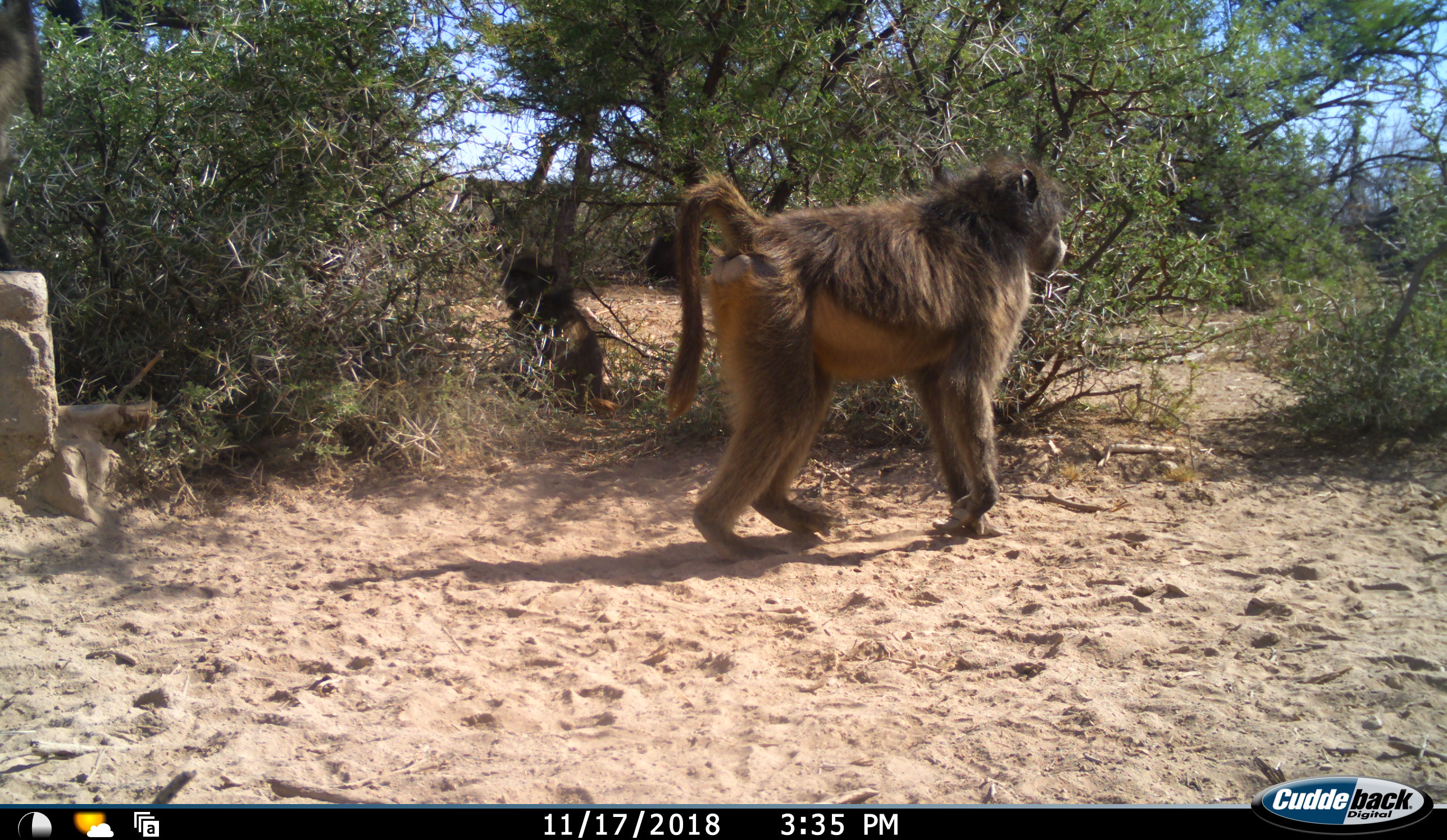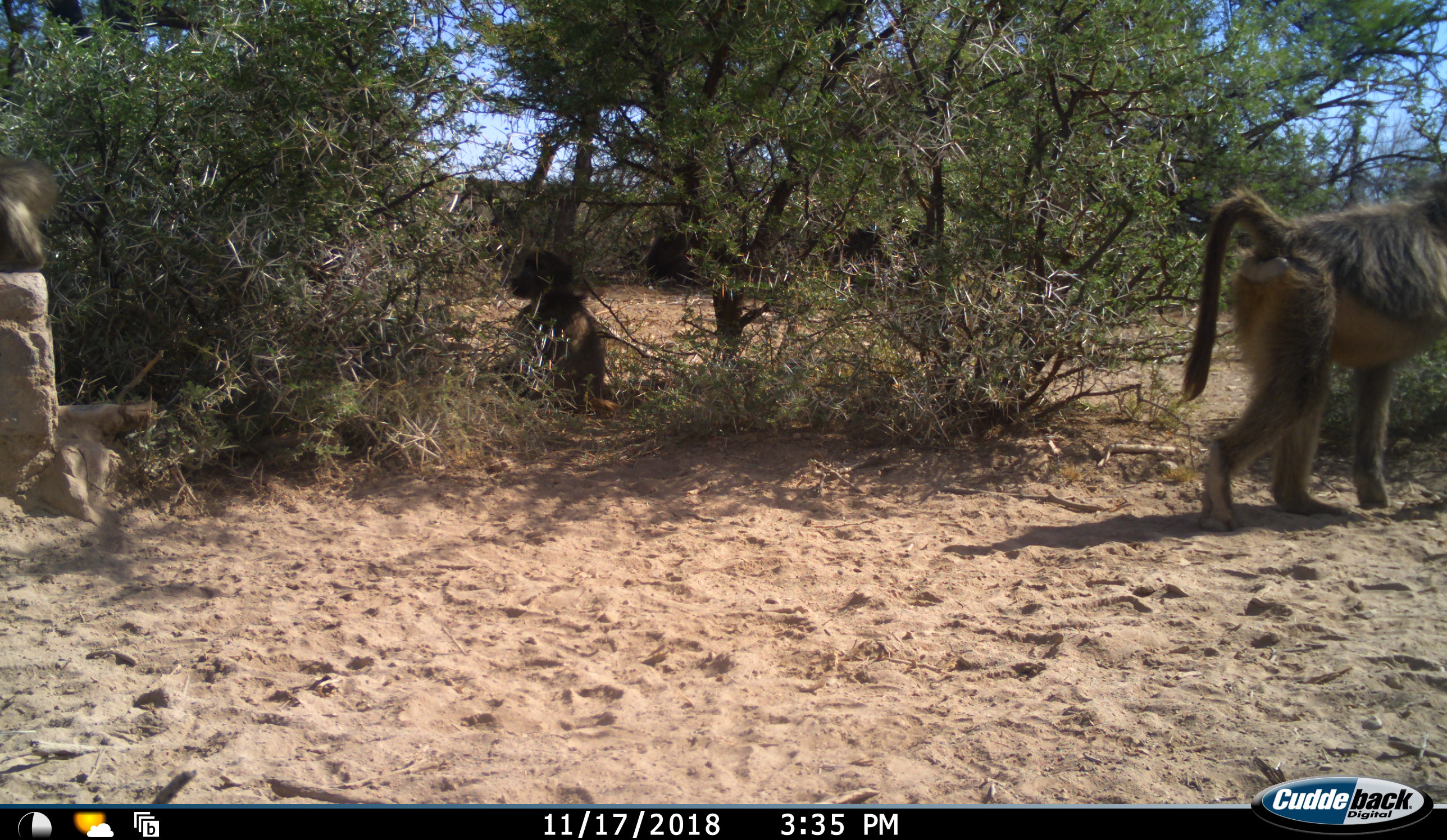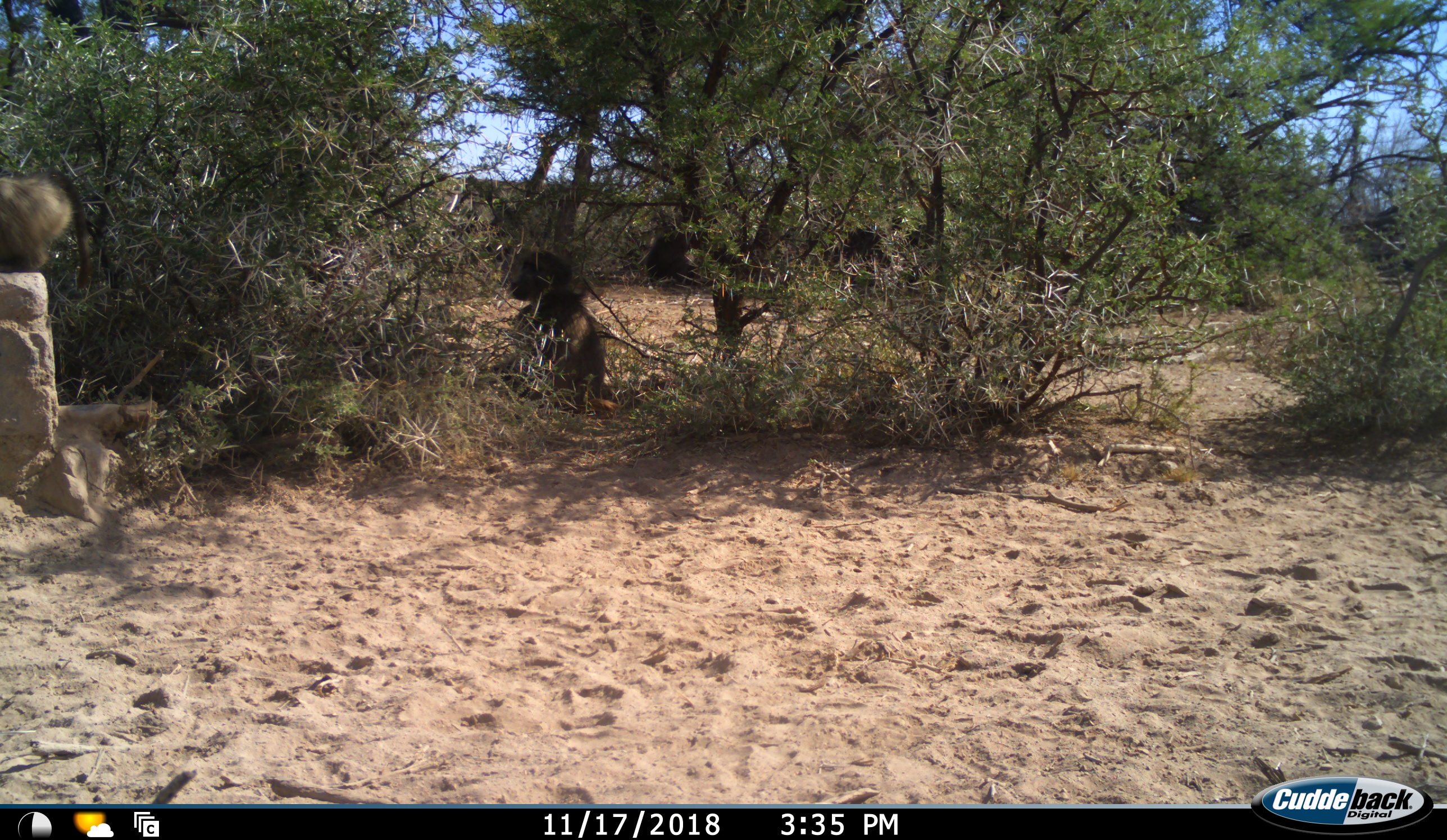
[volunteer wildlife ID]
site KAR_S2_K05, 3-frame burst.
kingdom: Animalia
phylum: Chordata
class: Mammalia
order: Primates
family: Cercopithecidae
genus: Papio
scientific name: Papio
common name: baboon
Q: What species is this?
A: Baboon (Papio).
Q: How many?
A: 3.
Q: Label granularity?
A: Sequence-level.